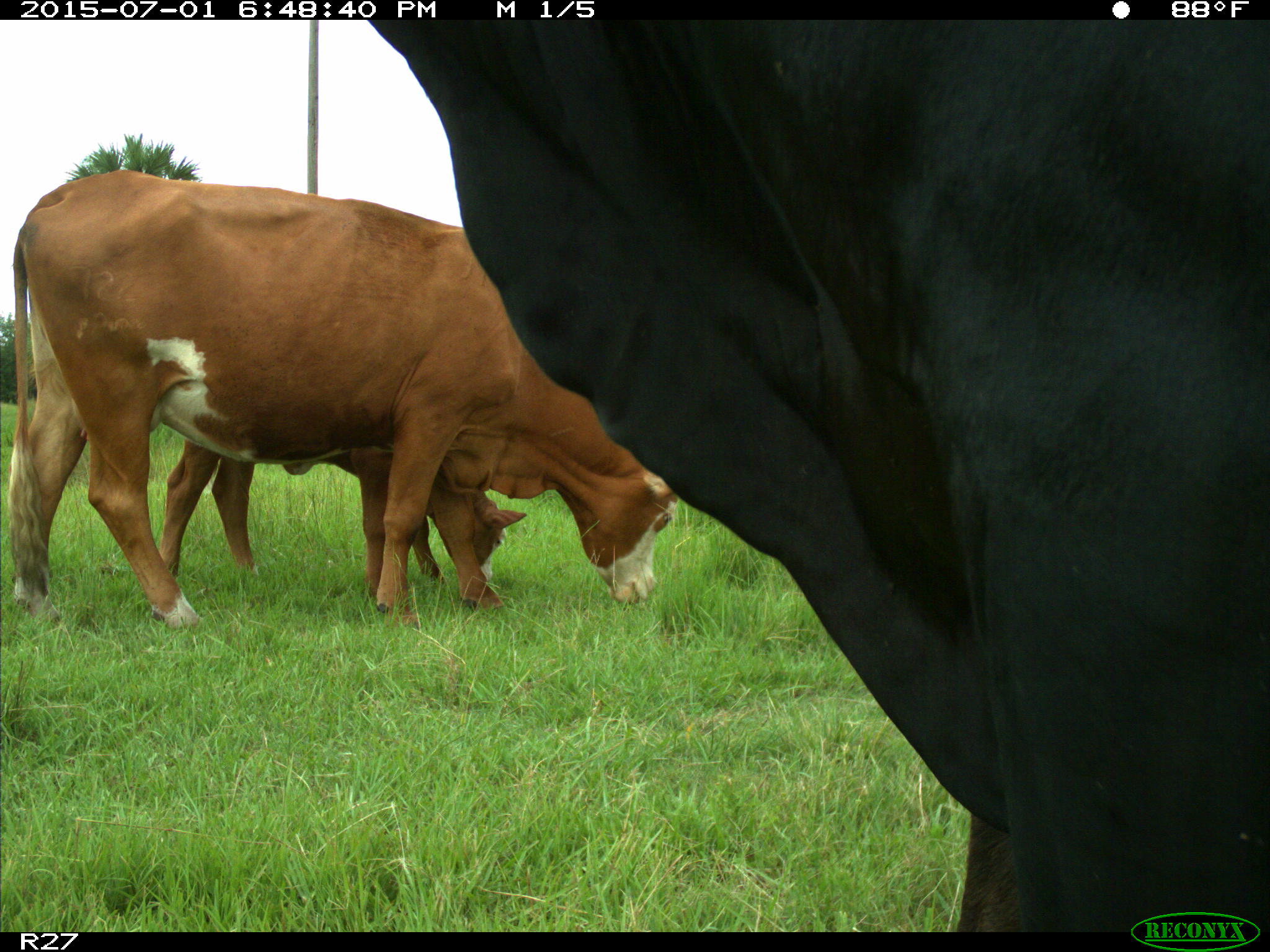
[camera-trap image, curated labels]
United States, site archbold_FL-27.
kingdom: Animalia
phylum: Chordata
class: Mammalia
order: Artiodactyla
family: Bovidae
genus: Bos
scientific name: Bos taurus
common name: domestic cow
Bos taurus (domestic cow).